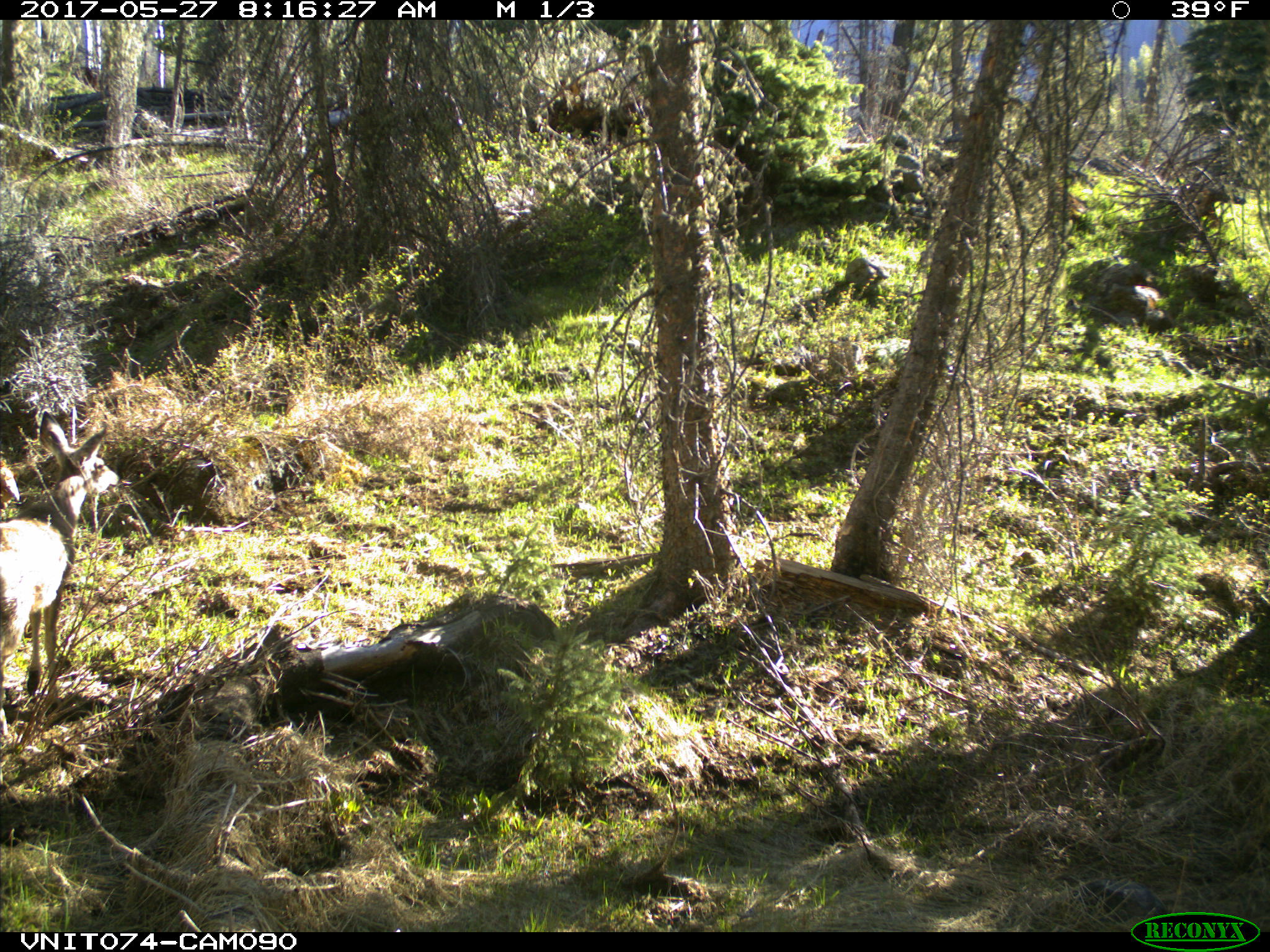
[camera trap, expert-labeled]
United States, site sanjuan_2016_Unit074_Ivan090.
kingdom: Animalia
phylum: Chordata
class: Mammalia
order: Artiodactyla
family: Cervidae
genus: Odocoileus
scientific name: Odocoileus hemionus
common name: mule deer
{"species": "Odocoileus hemionus (mule deer)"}